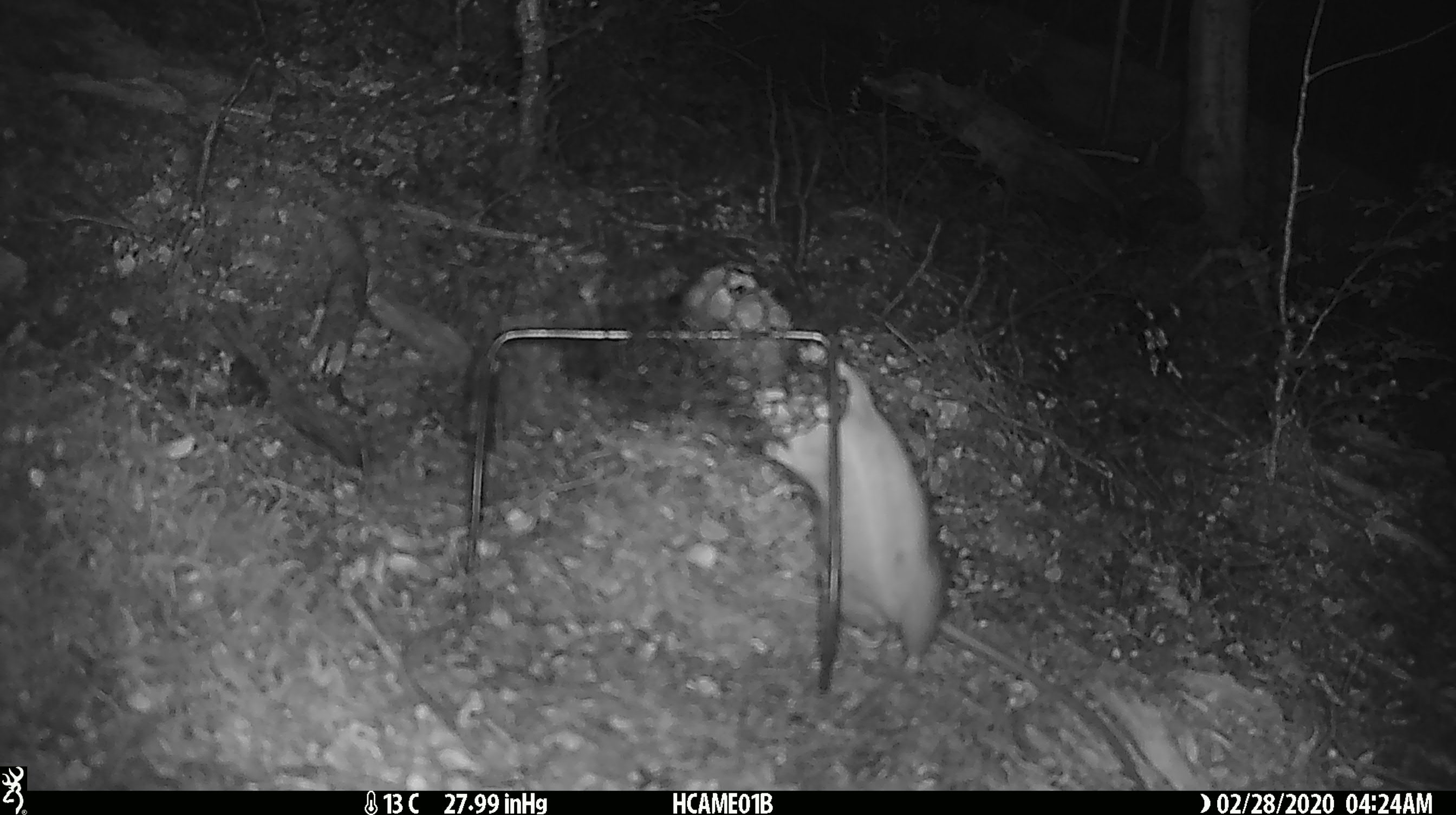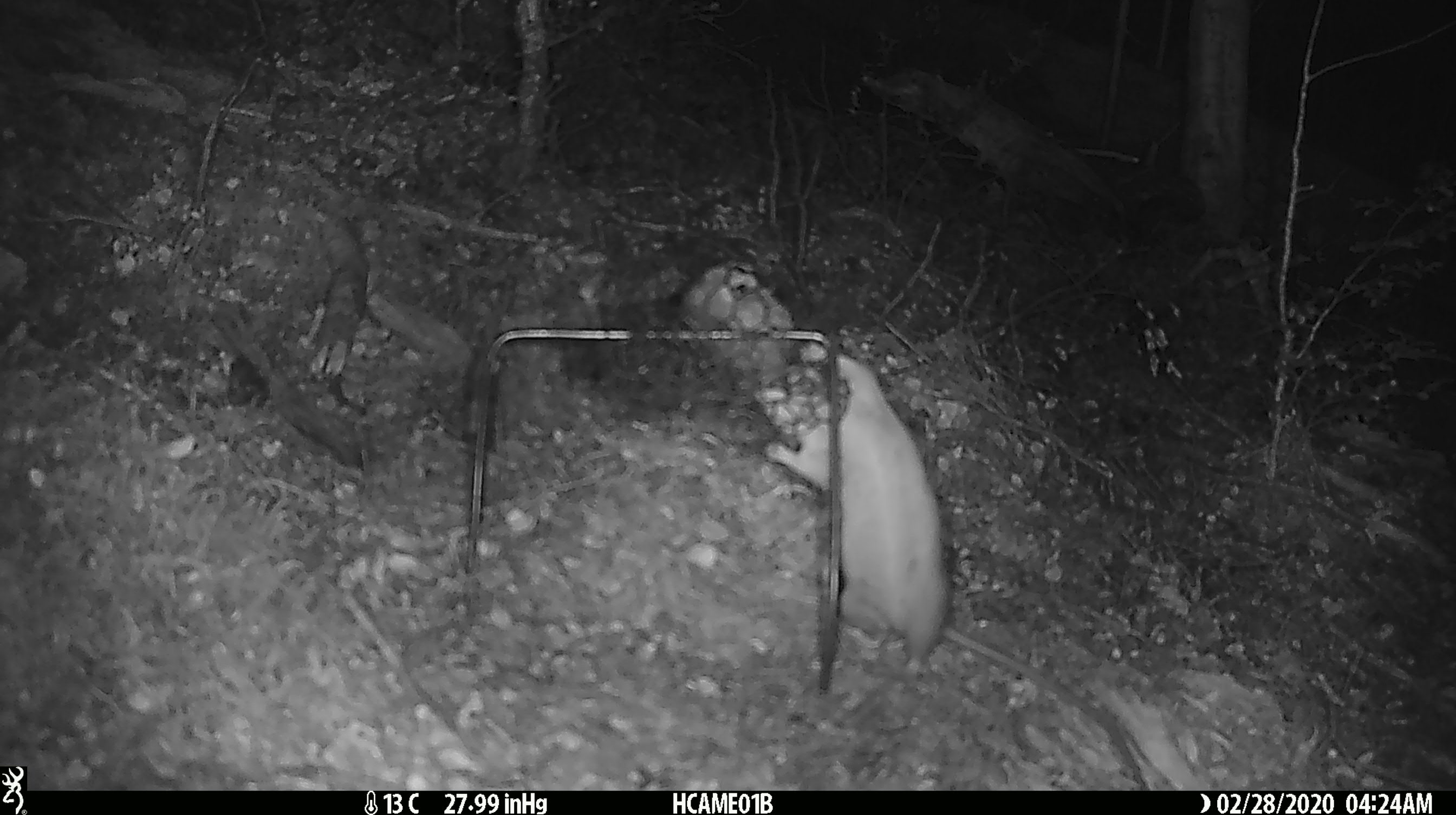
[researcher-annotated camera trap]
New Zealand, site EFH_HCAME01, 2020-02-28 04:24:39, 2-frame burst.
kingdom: Animalia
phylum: Chordata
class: Mammalia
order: Rodentia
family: Muridae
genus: Rattus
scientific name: Rattus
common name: rat